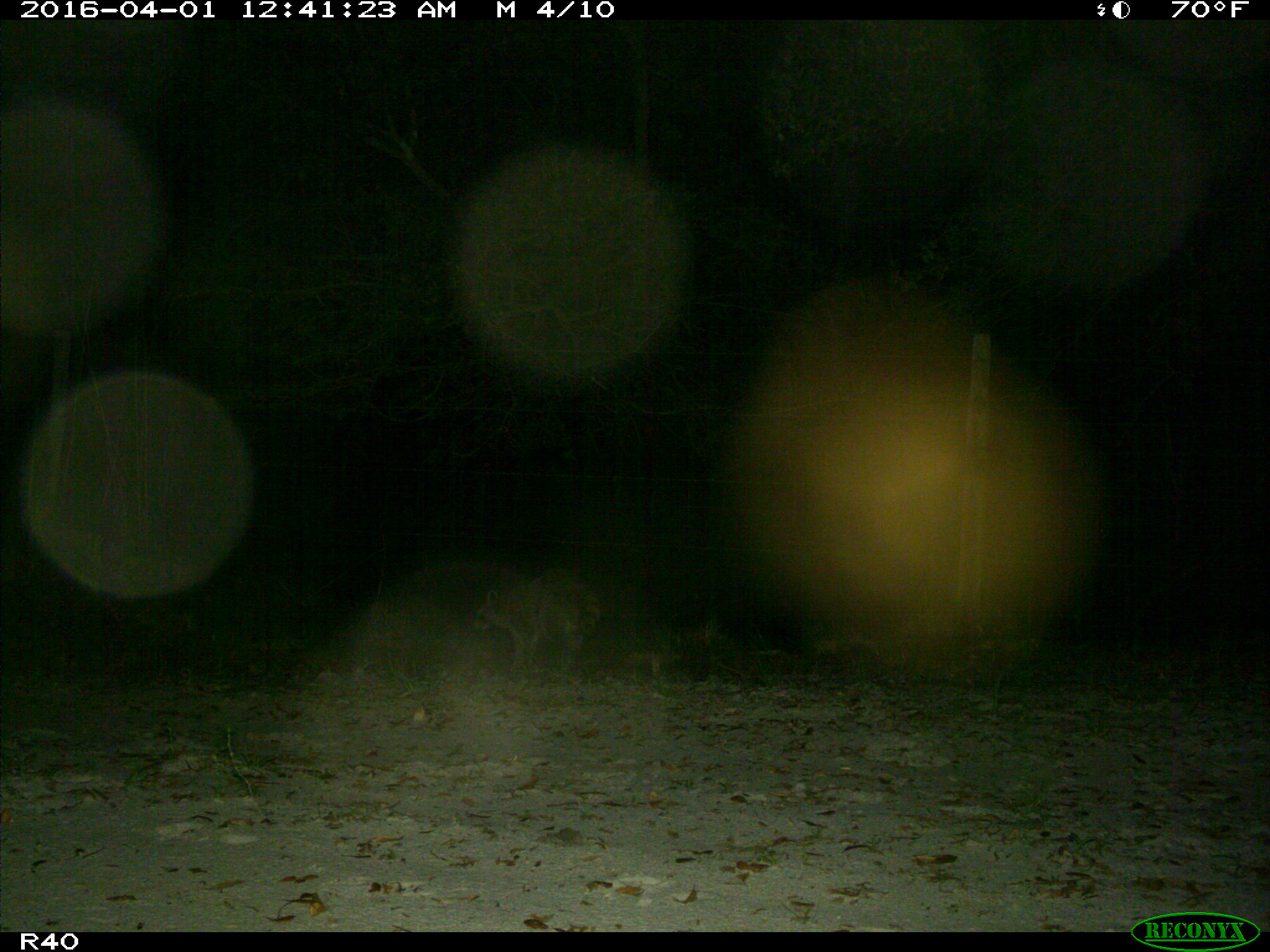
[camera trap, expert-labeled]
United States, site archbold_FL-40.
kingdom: Animalia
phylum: Chordata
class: Mammalia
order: Carnivora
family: Procyonidae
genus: Procyon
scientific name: Procyon lotor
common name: common raccoon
Procyon lotor (common raccoon).